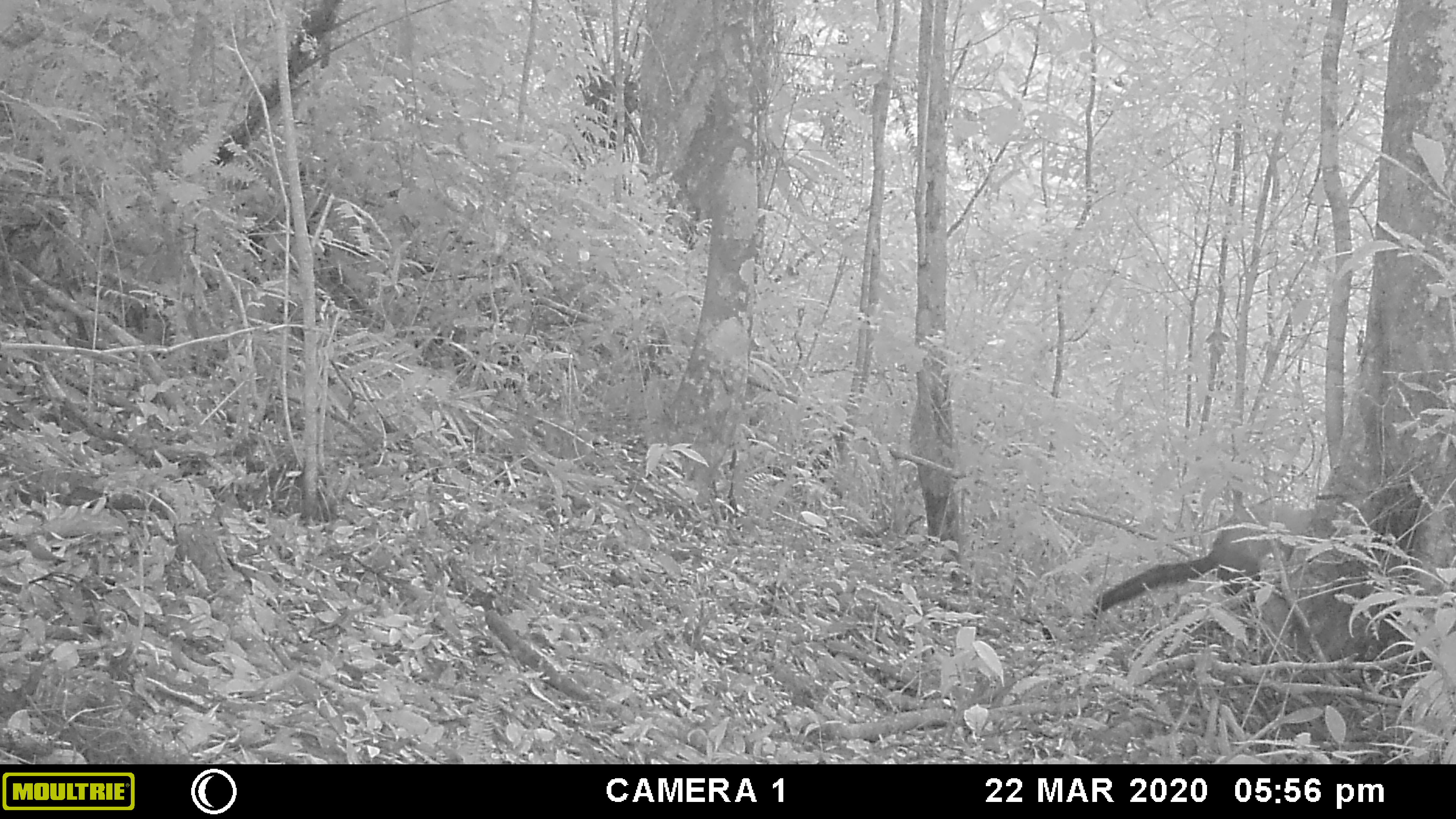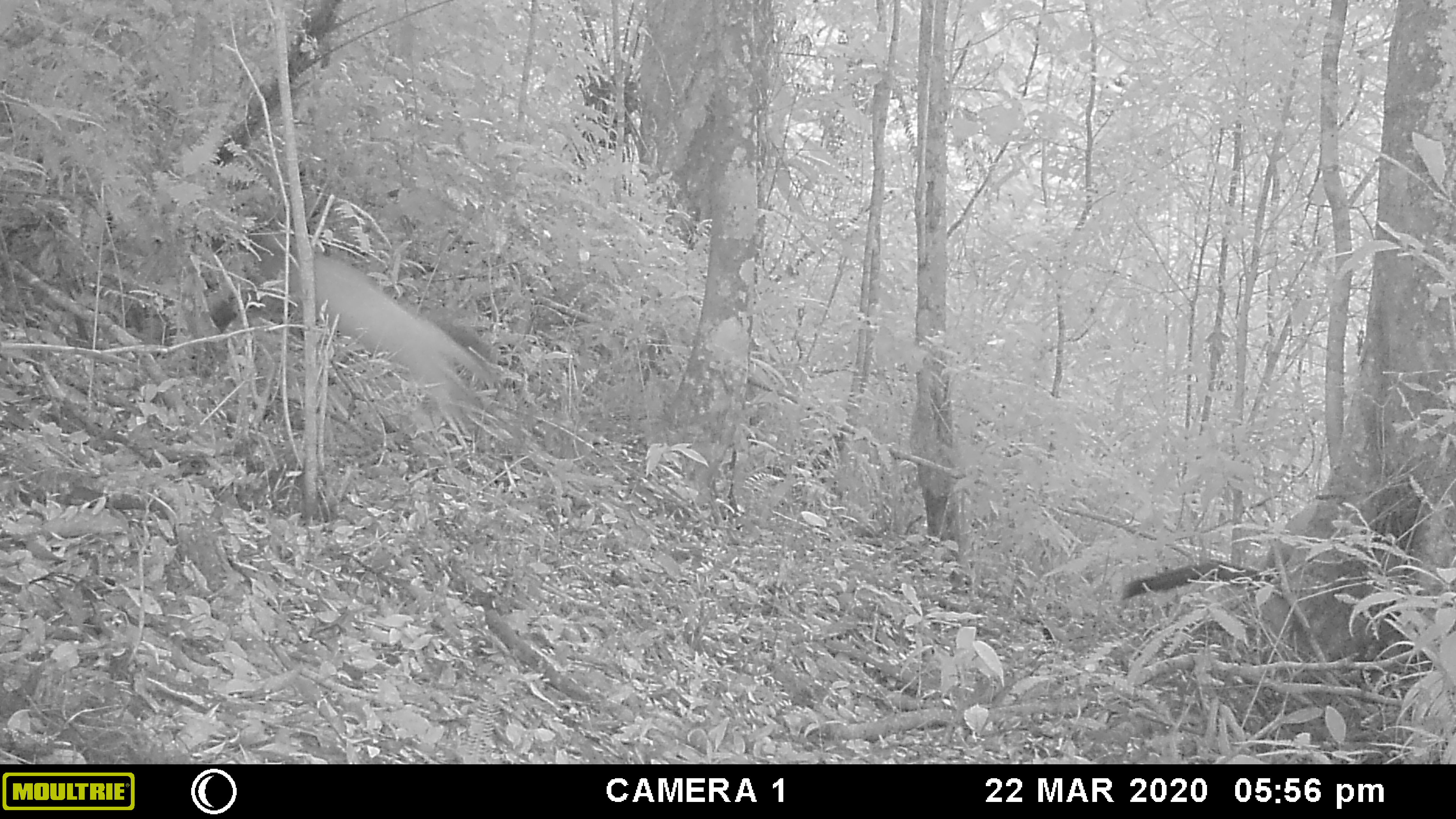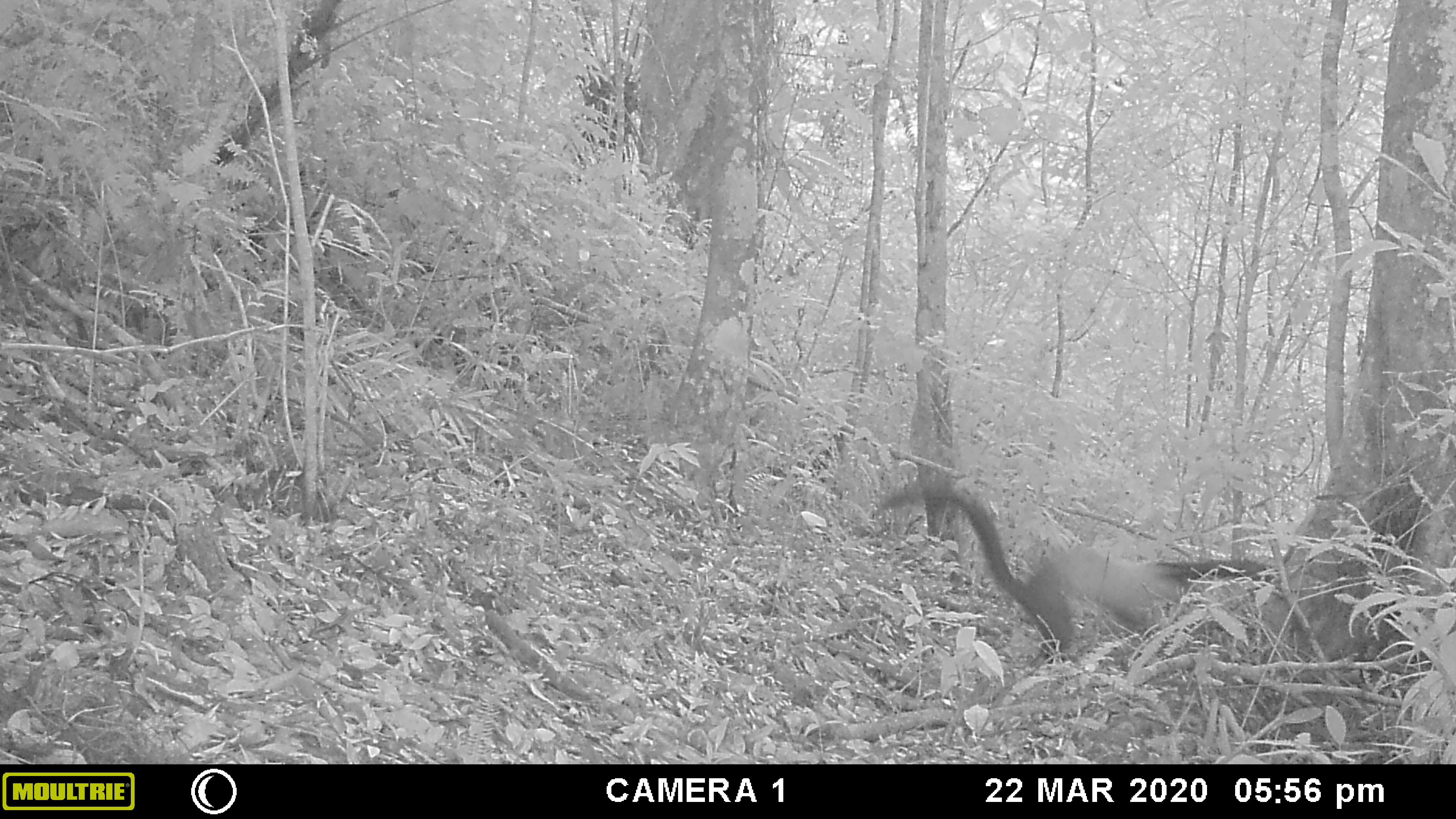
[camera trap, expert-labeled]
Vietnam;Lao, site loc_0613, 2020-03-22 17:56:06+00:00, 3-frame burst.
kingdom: Animalia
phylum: Chordata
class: Mammalia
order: Carnivora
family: Mustelidae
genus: Martes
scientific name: Martes flavigula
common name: yellow-throated marten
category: yellow throated marten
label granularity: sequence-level